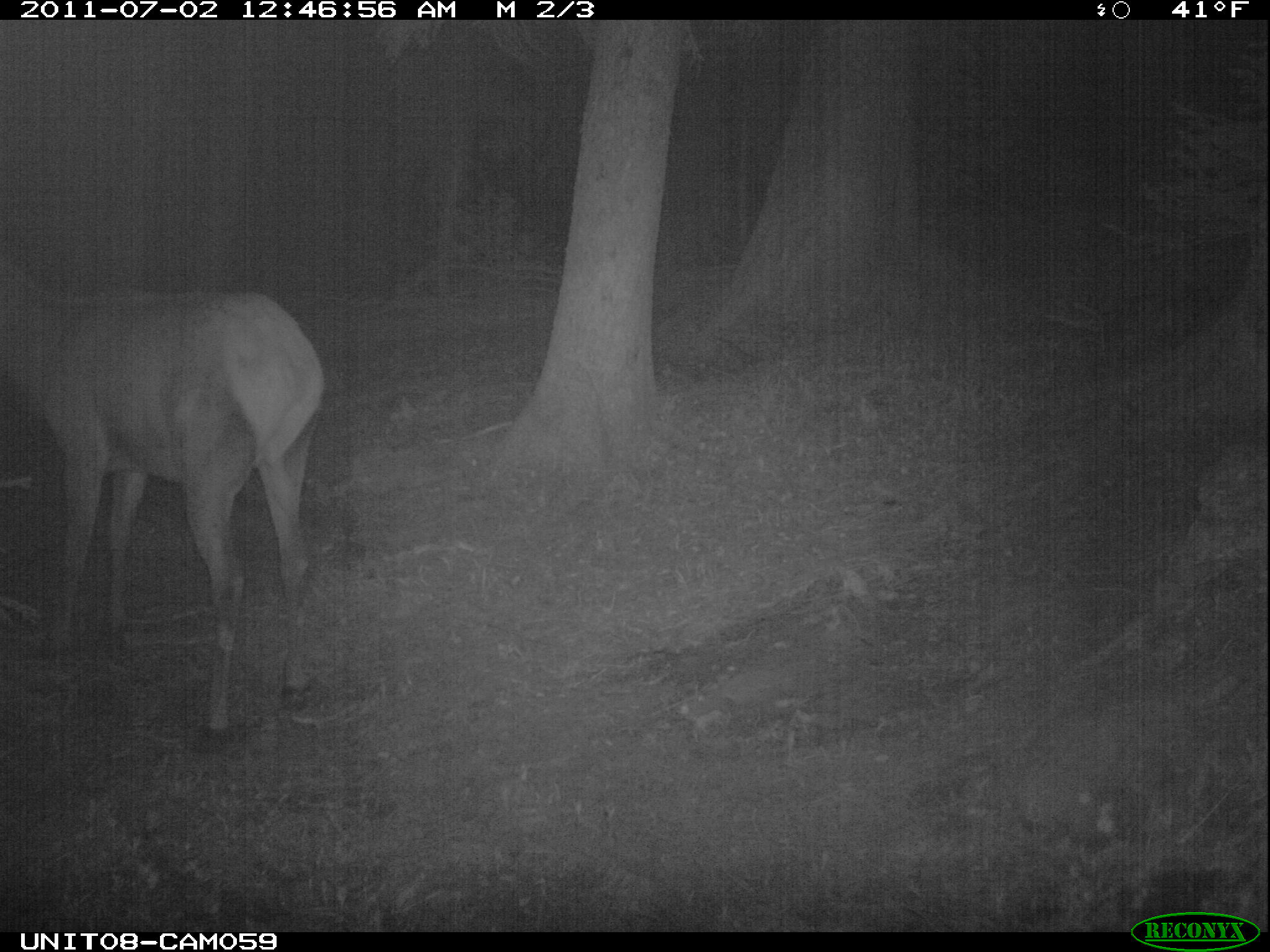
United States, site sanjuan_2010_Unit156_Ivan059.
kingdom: Animalia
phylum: Chordata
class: Mammalia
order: Artiodactyla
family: Cervidae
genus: Cervus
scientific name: Cervus elaphus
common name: red deer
Cervus elaphus (red deer).